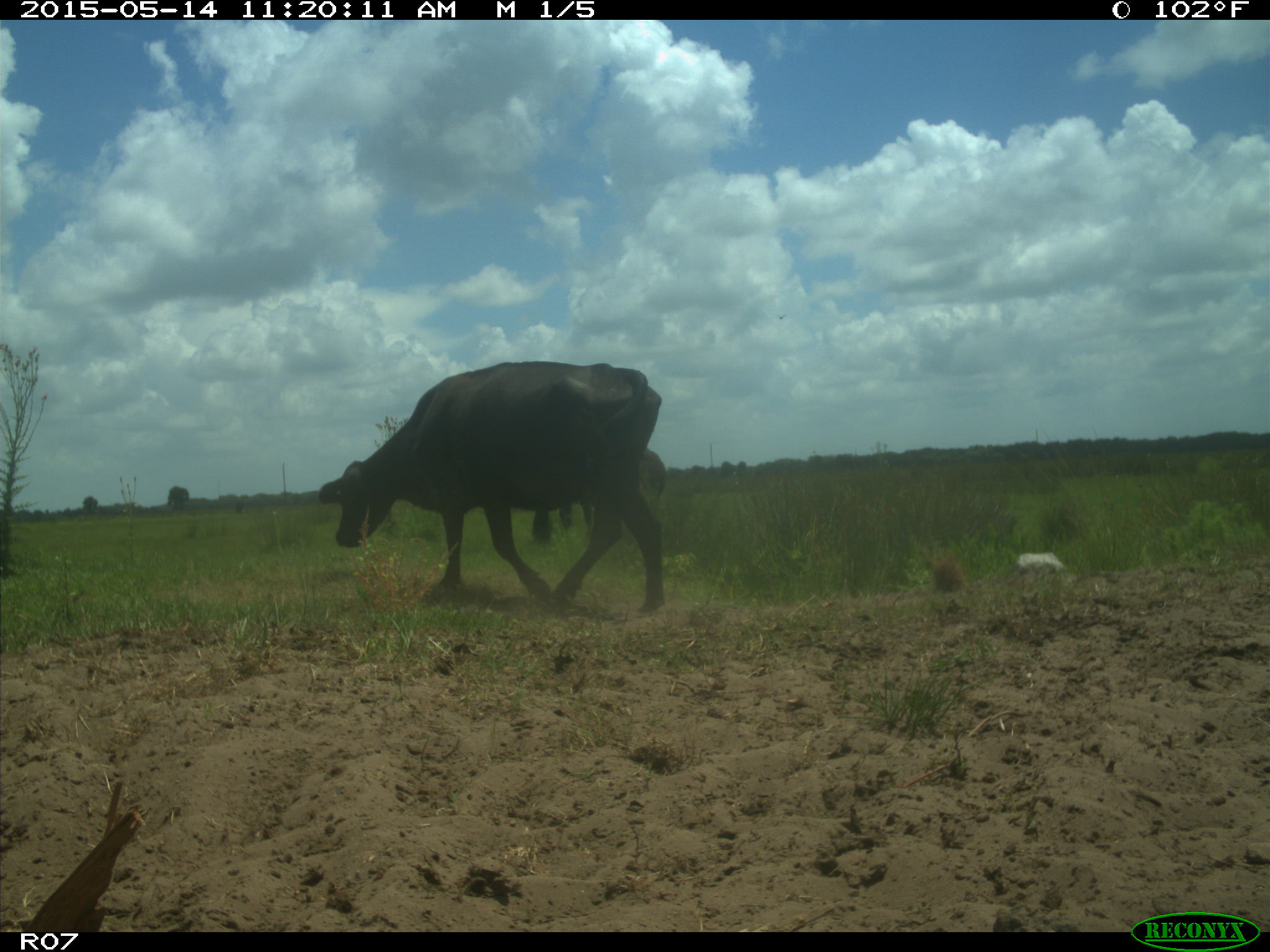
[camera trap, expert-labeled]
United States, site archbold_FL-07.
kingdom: Animalia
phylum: Chordata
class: Mammalia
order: Artiodactyla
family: Bovidae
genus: Bos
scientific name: Bos taurus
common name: domestic cow